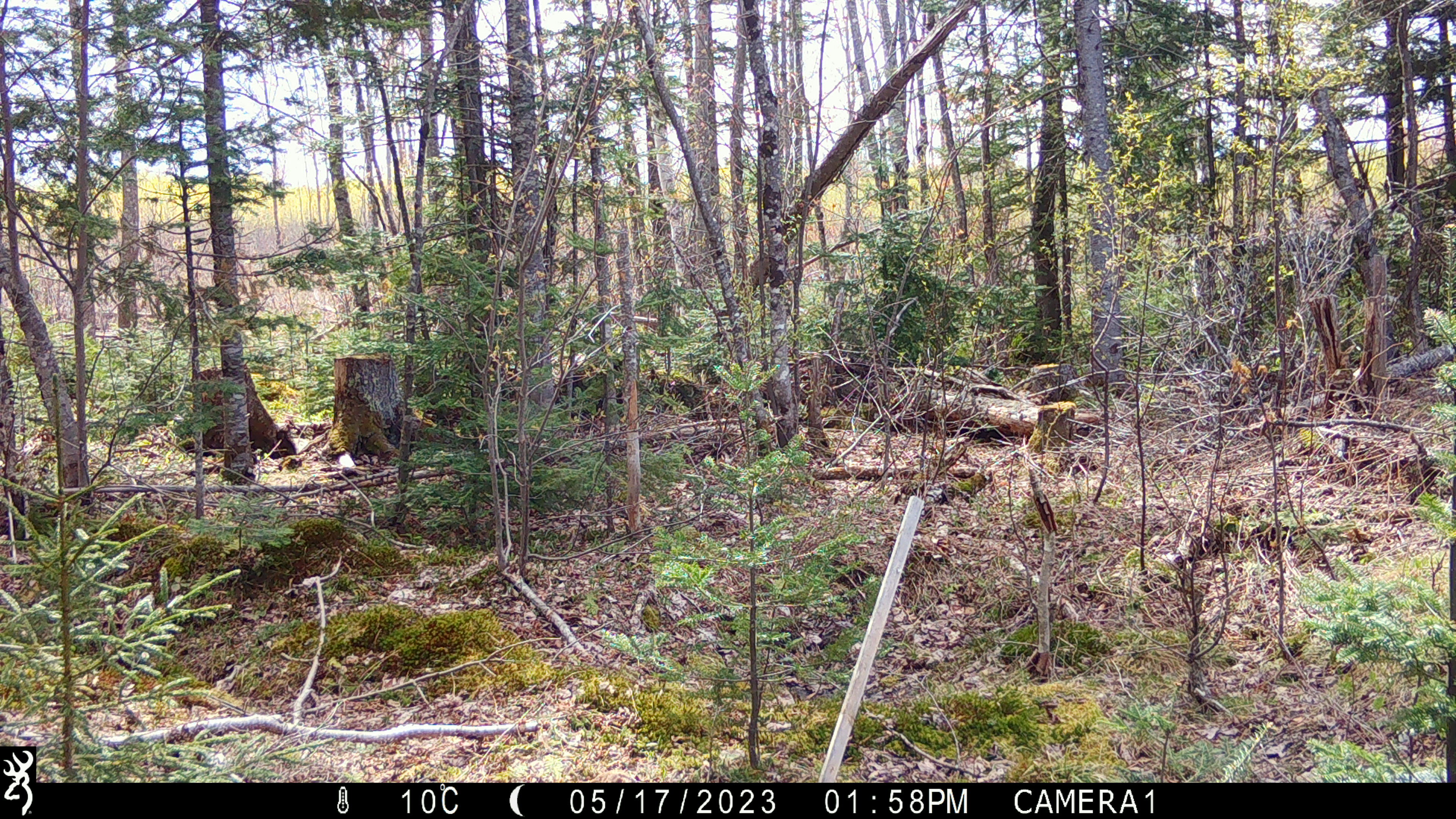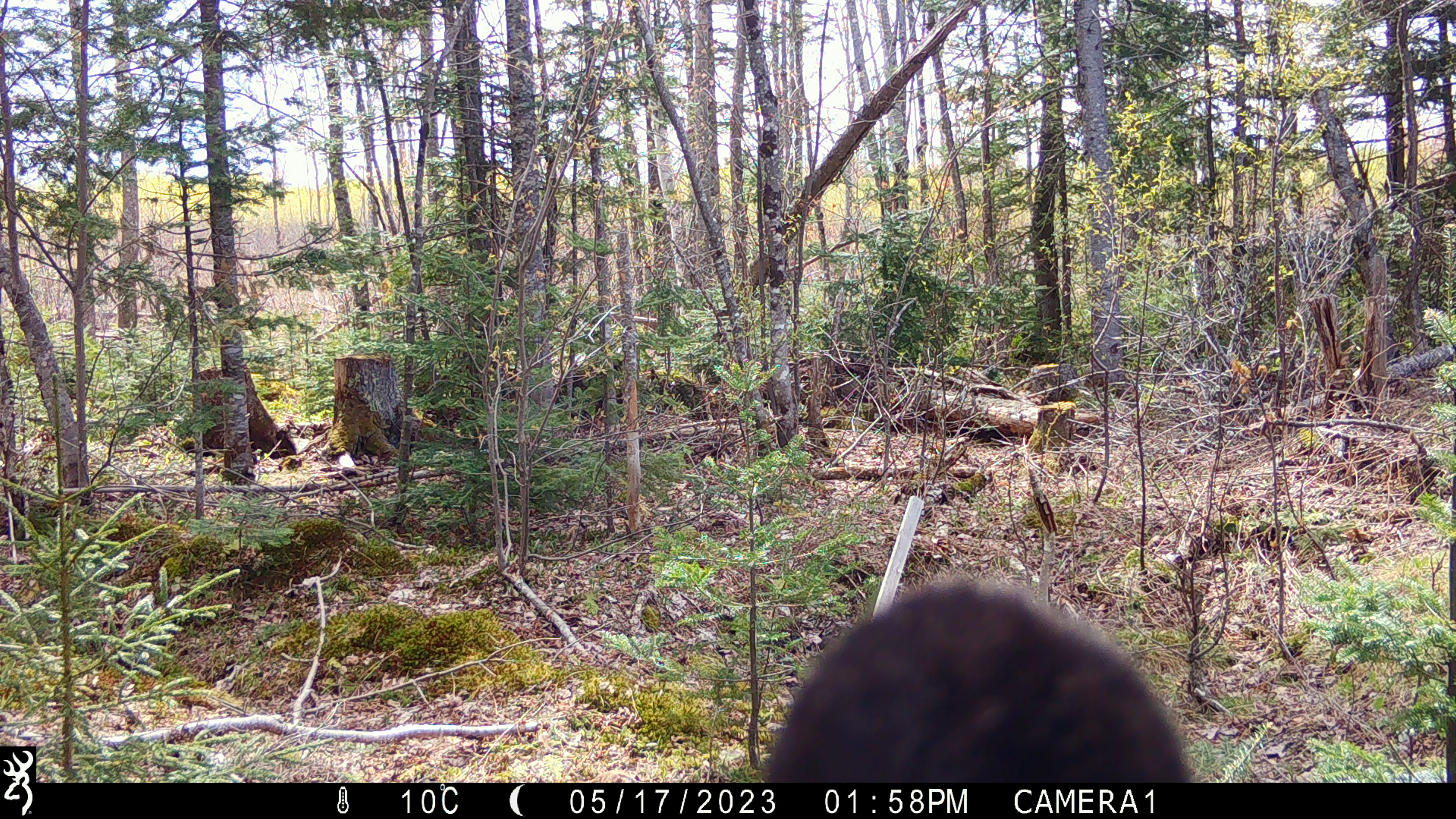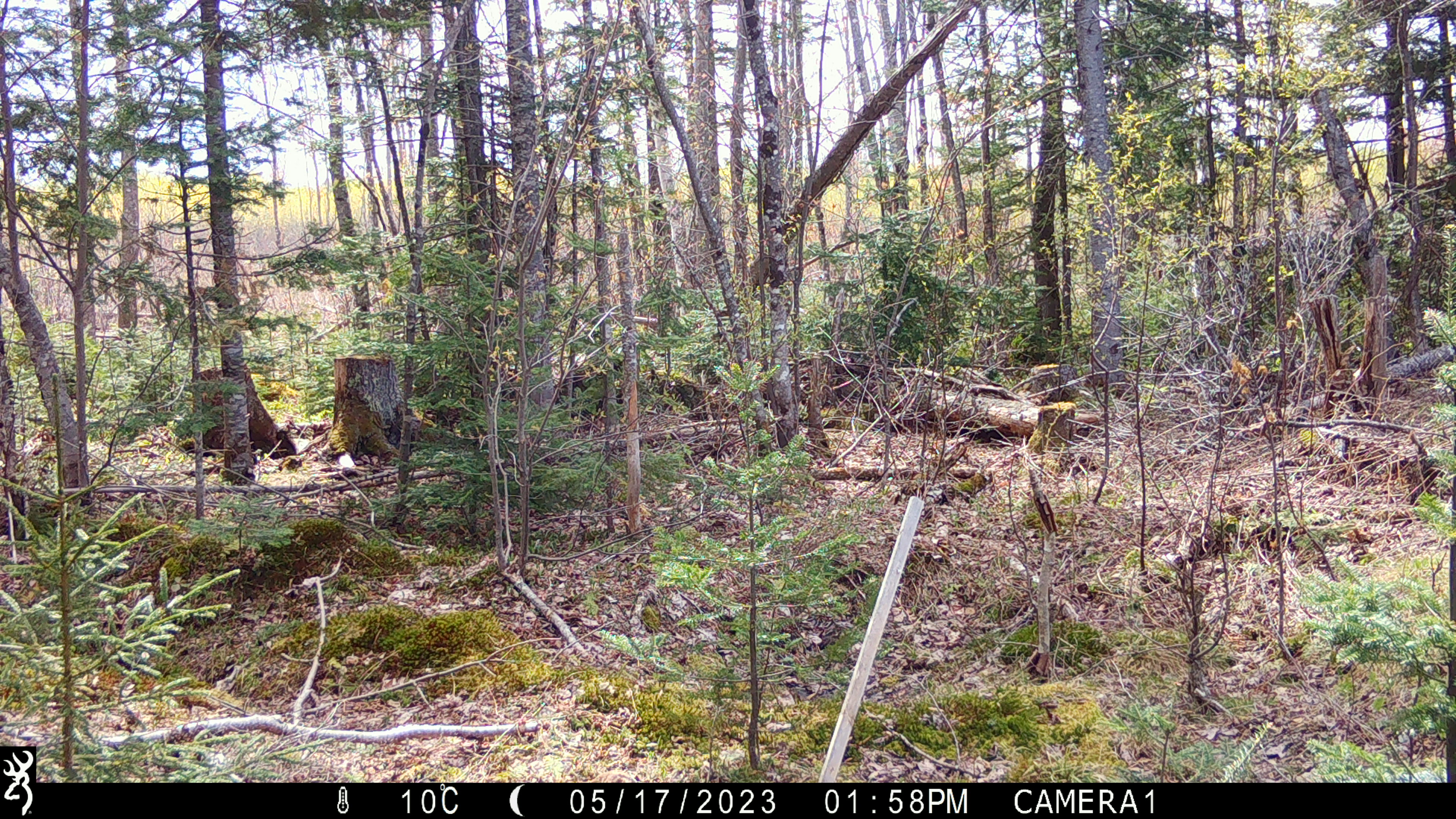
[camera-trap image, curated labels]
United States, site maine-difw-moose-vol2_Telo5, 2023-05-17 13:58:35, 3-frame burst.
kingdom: Animalia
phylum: Chordata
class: Mammalia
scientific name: Mammalia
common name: mammal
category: mammal sp.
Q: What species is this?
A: Mammal sp. (mammal) (Mammalia).